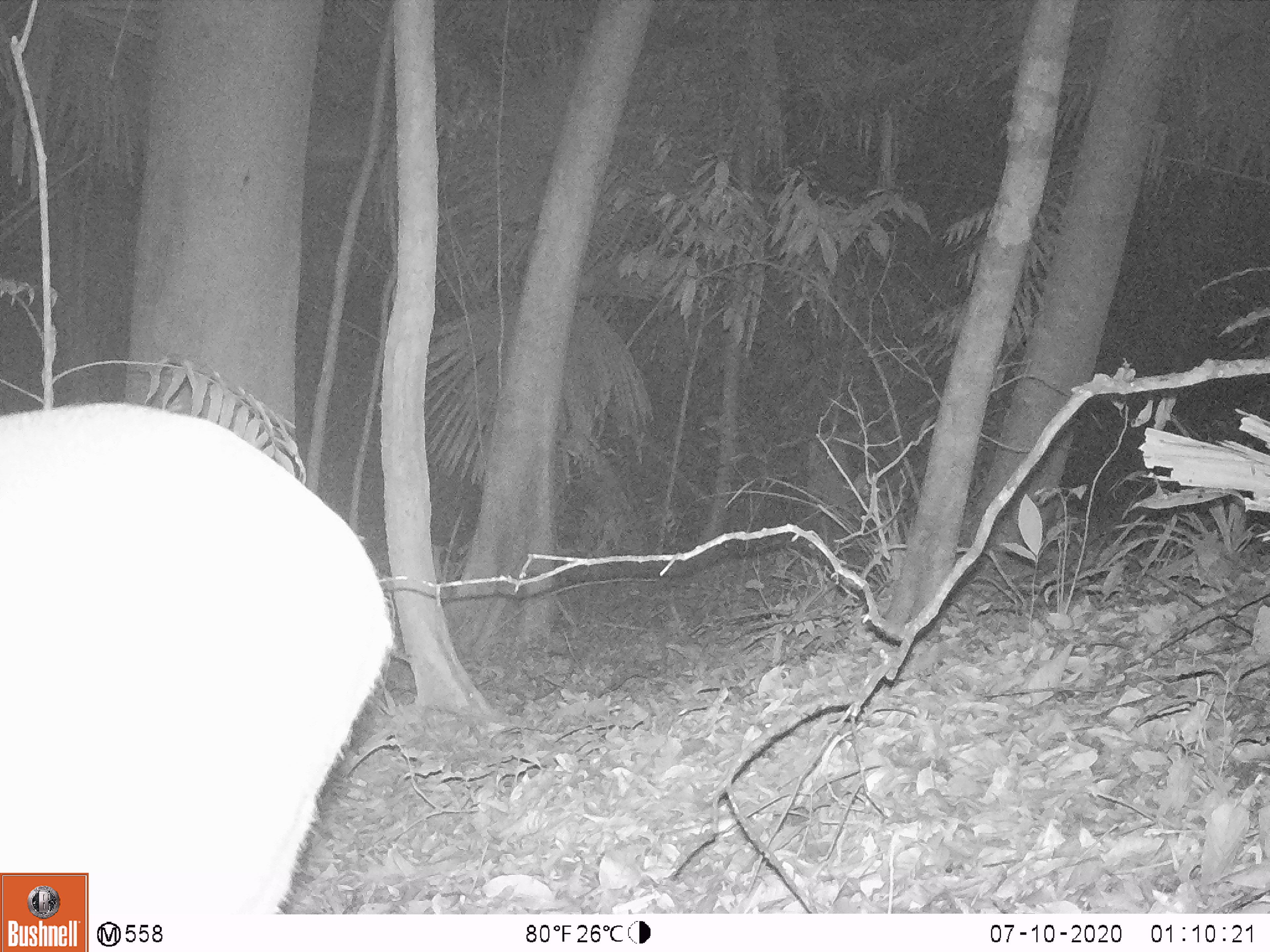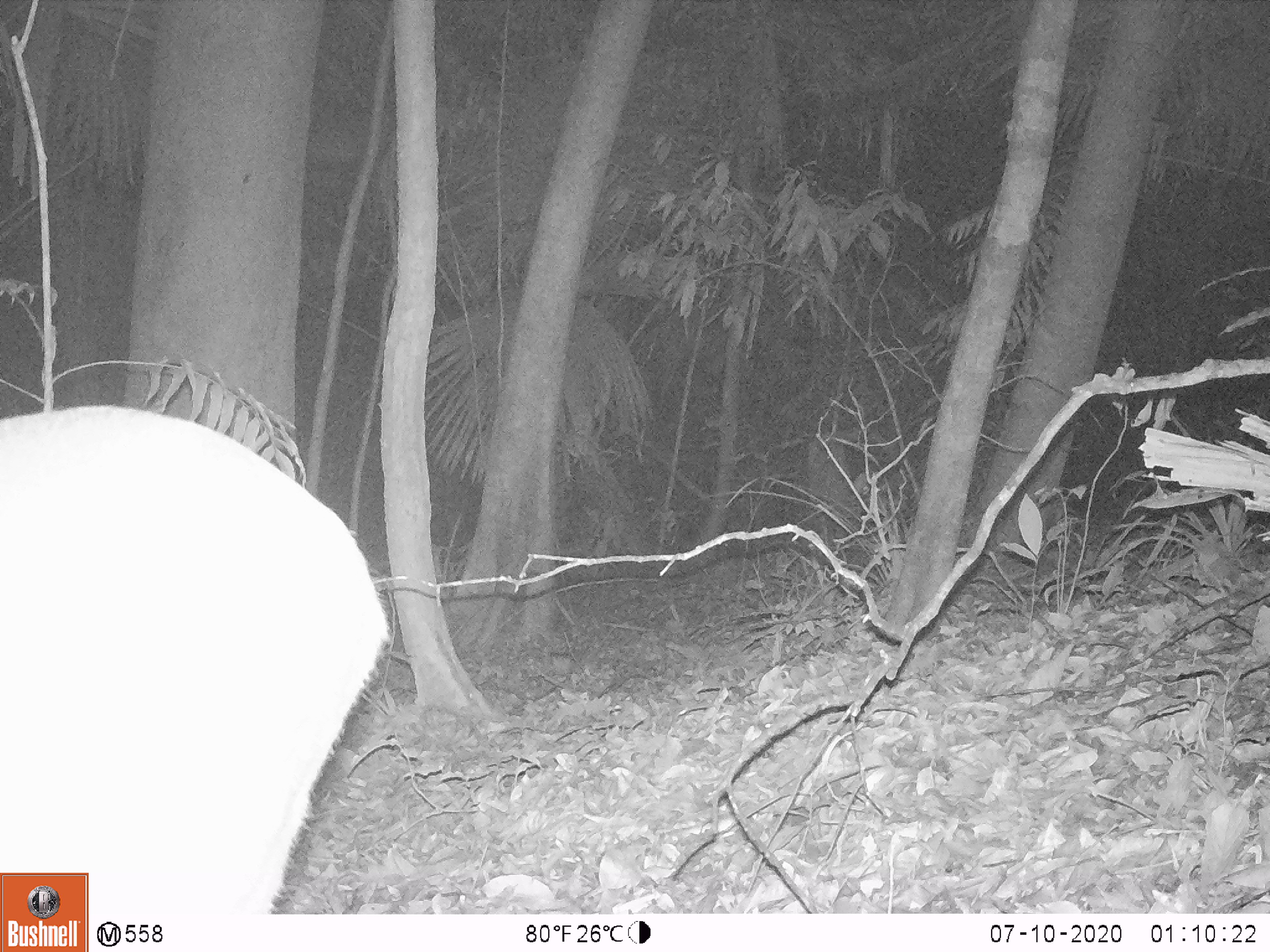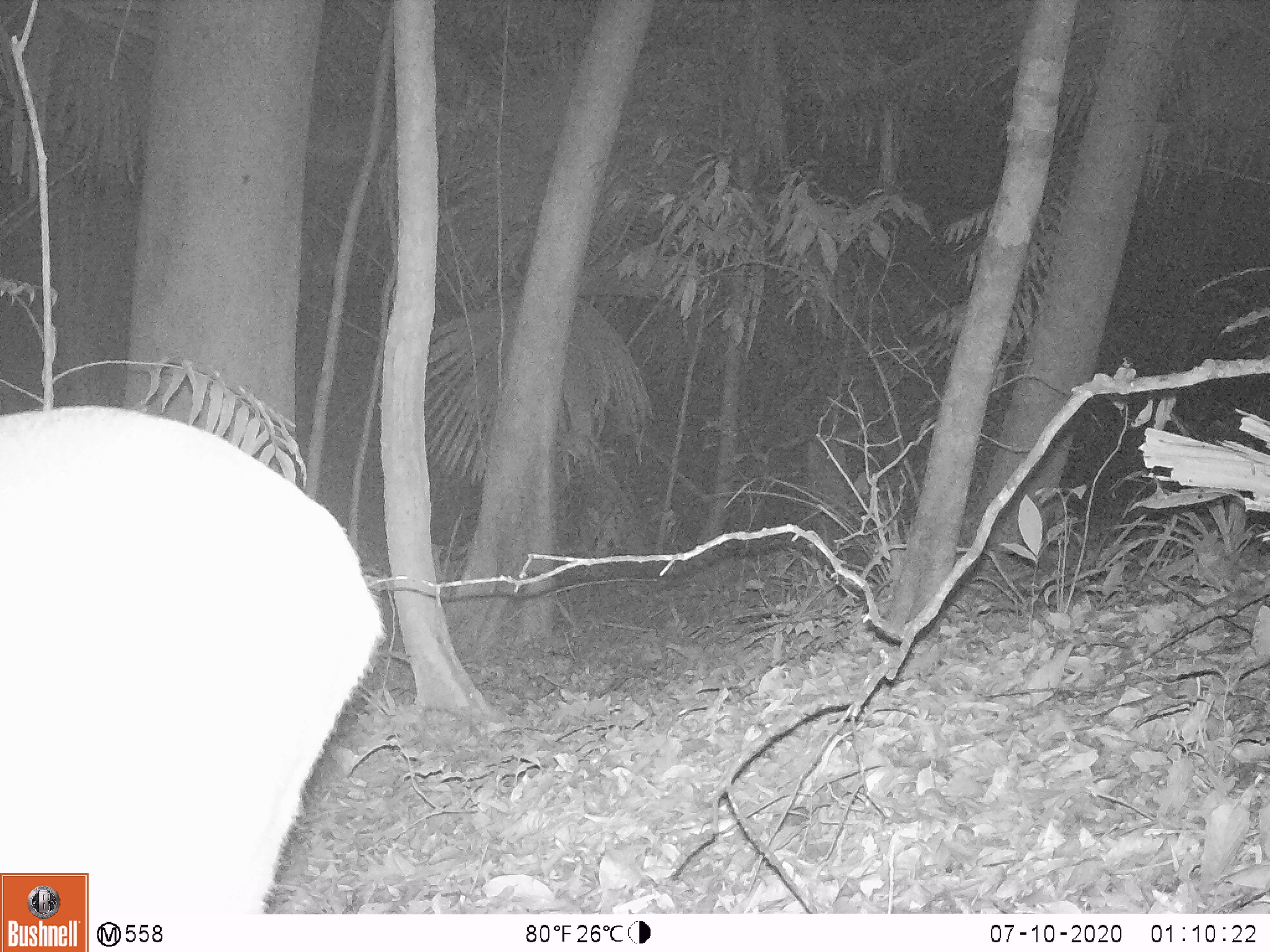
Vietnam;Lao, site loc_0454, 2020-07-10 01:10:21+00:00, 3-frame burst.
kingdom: Animalia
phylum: Chordata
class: Mammalia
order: Artiodactyla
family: Cervidae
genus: Muntiacus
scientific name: Muntiacus vuquangensis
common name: large-antlered muntjac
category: large antlered muntjac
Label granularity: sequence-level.